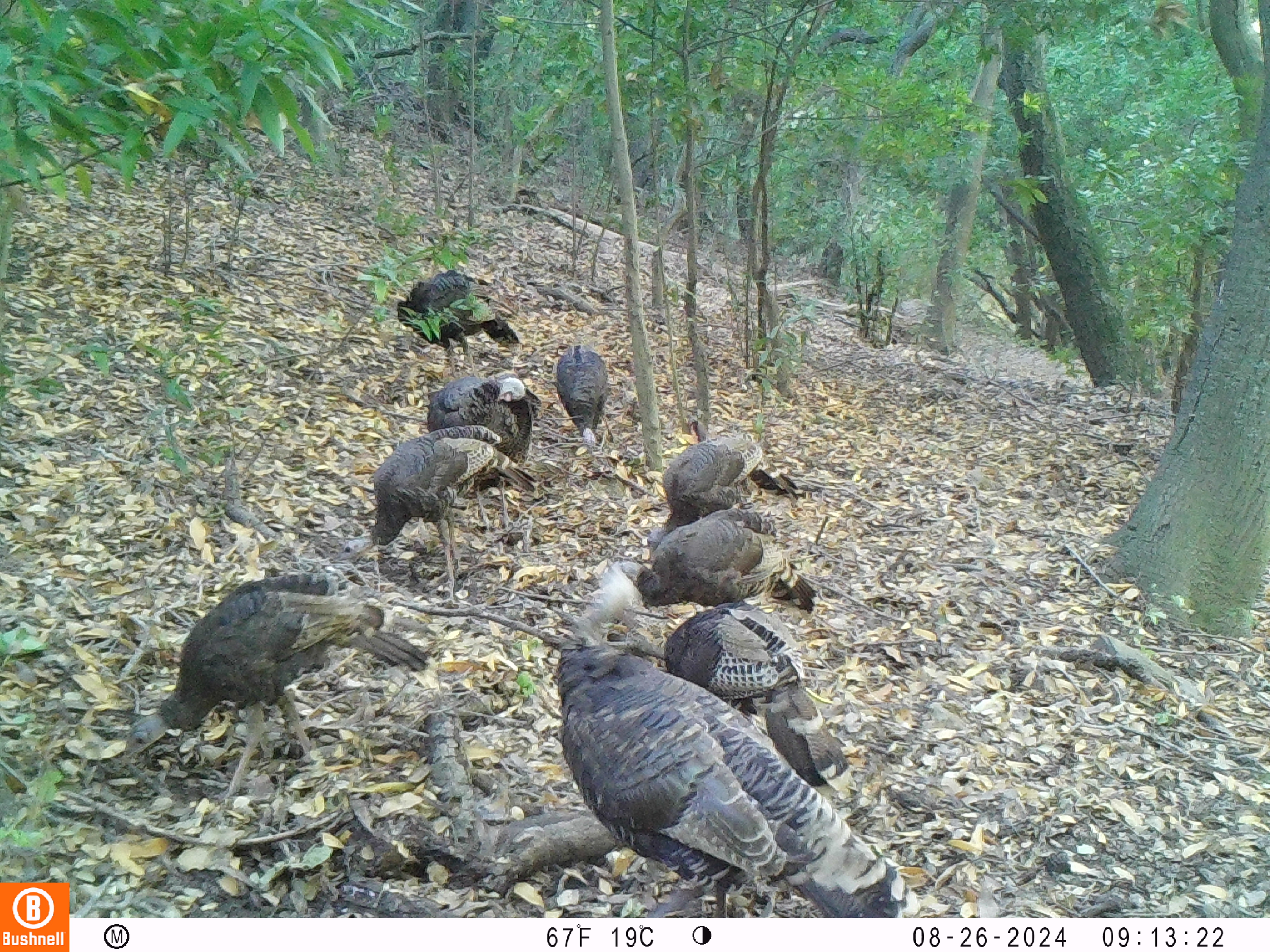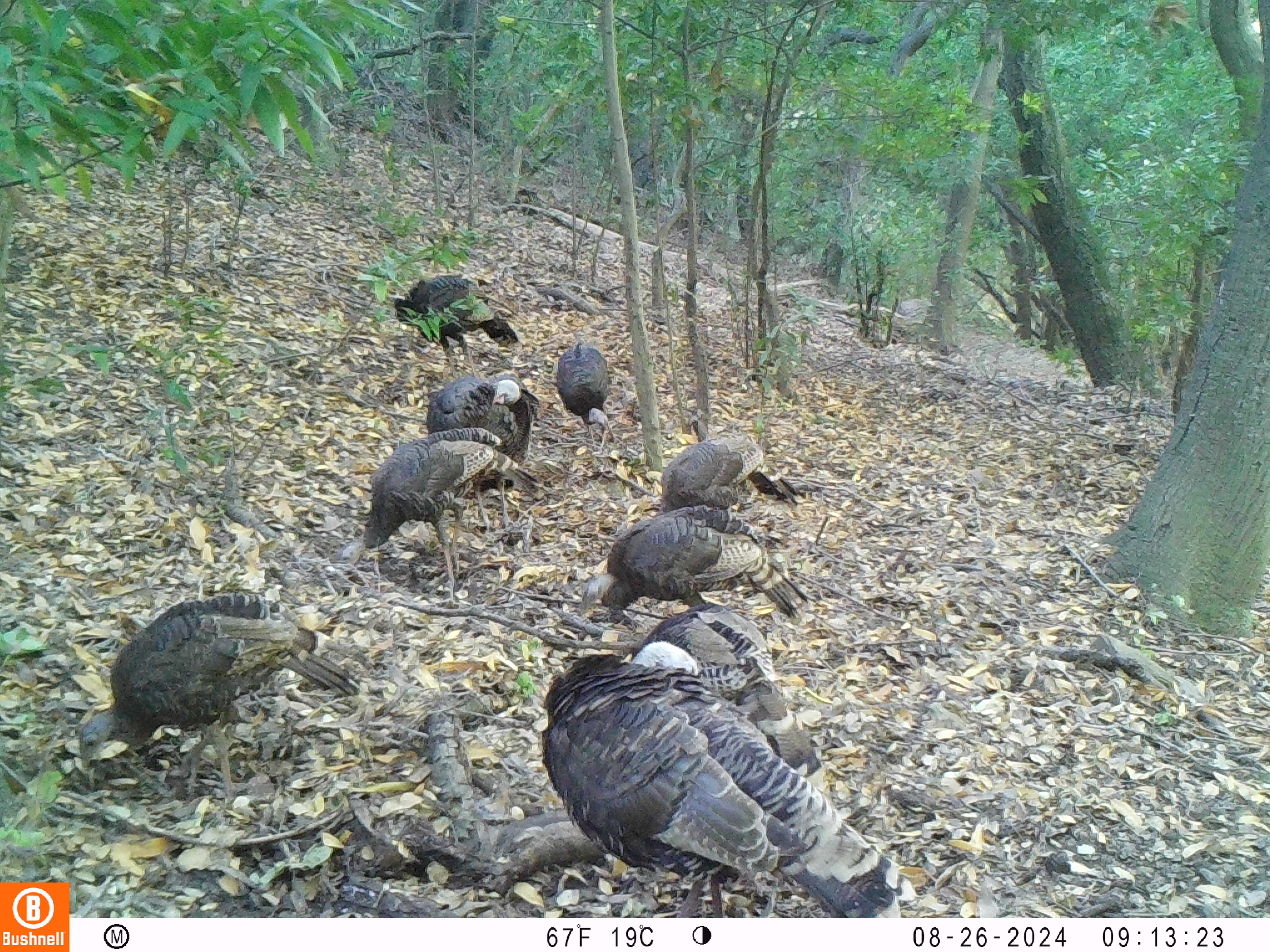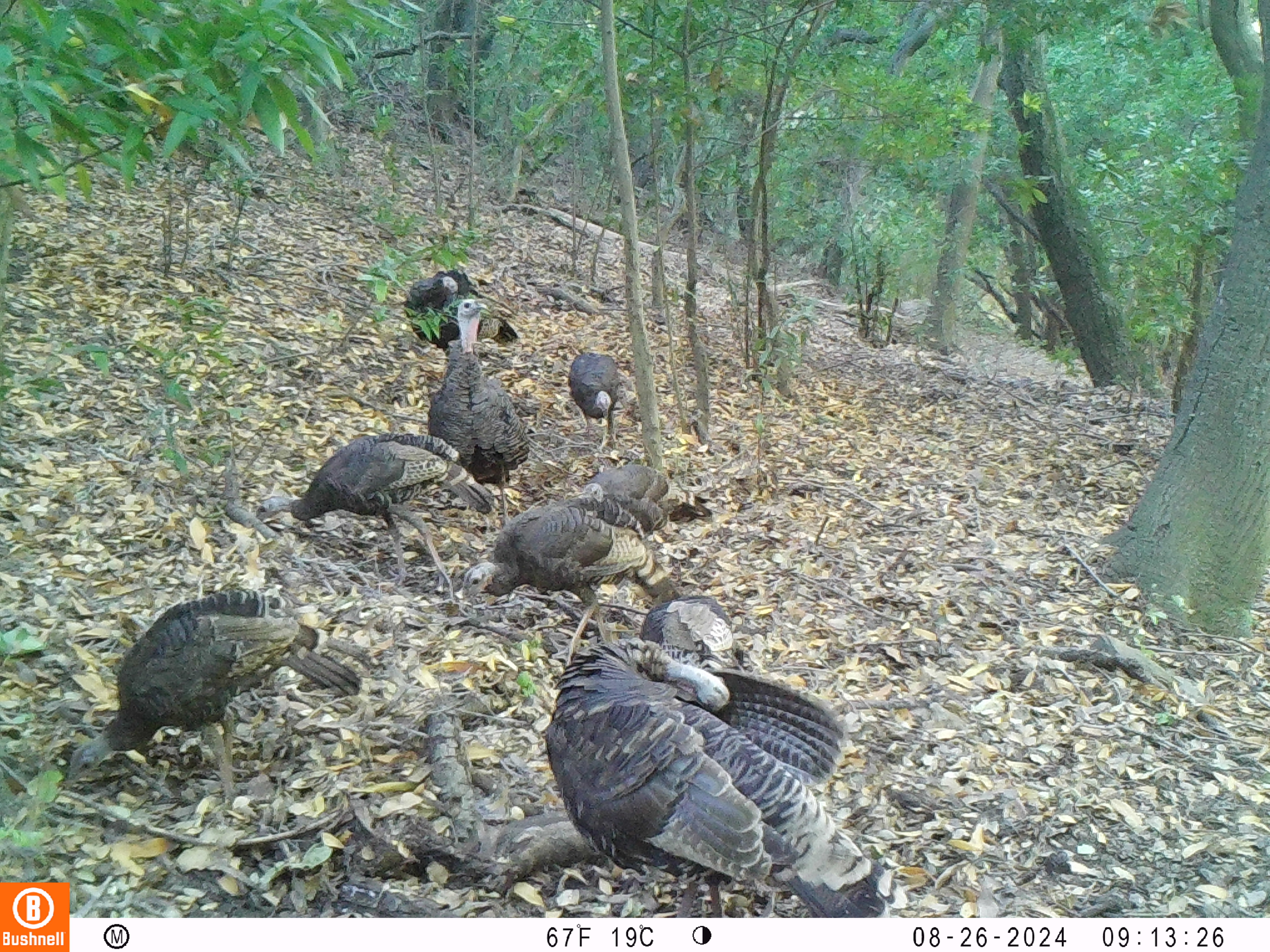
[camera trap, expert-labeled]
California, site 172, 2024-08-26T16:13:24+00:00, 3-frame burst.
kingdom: Animalia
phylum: Chordata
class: Aves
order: Galliformes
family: Phasianidae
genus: Meleagris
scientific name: Meleagris gallopavo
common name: turkey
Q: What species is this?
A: Turkey (Meleagris gallopavo).